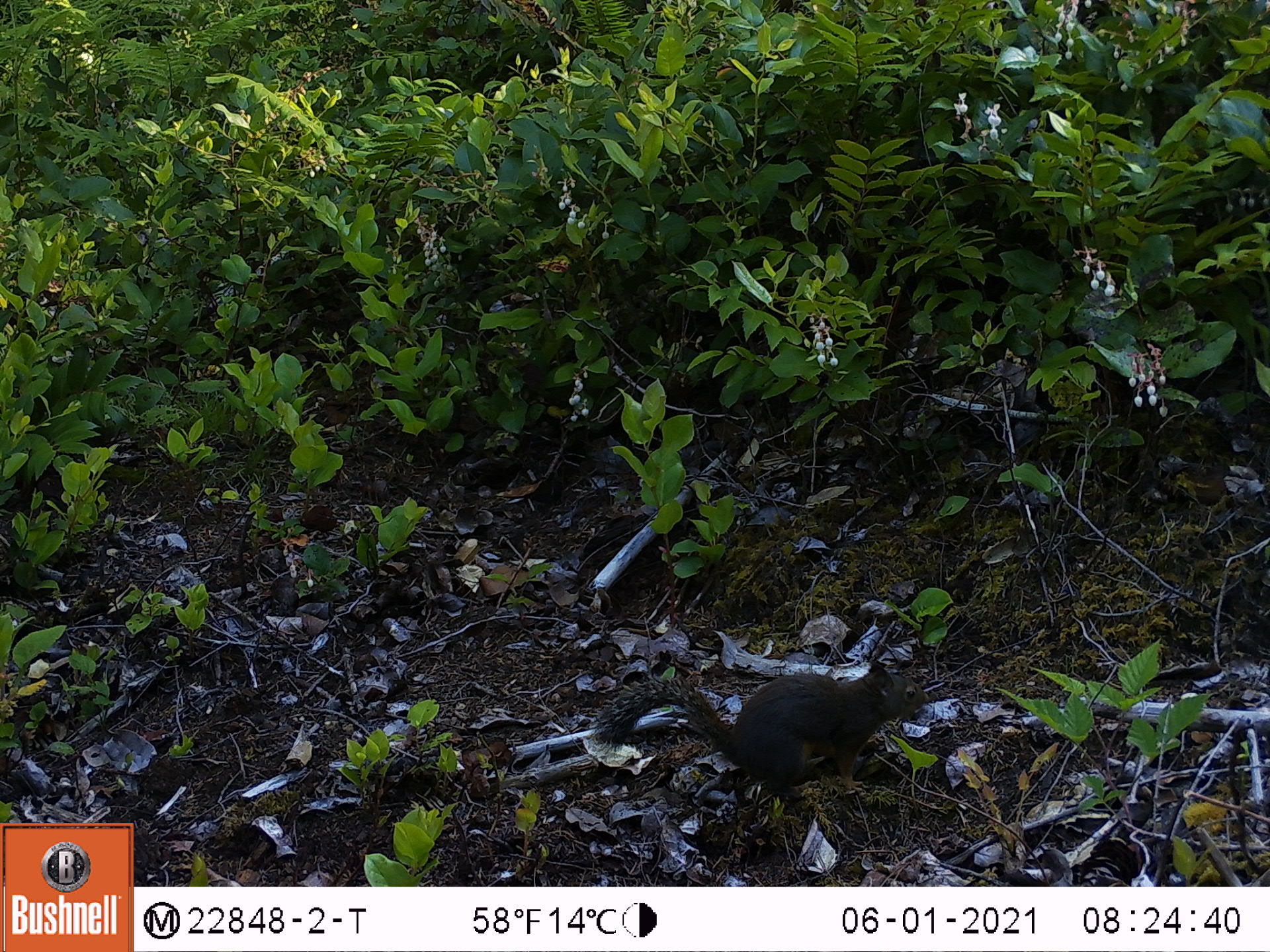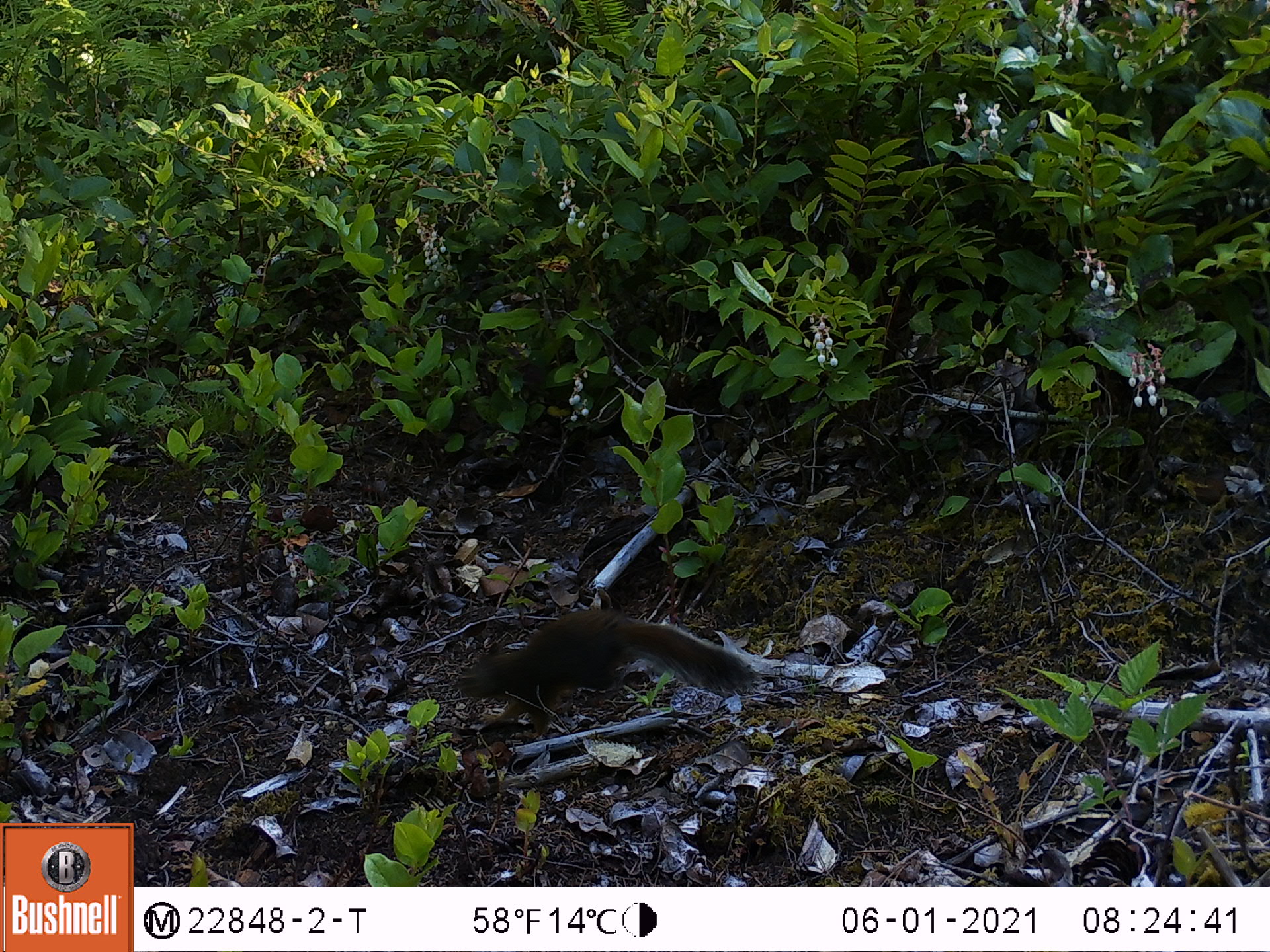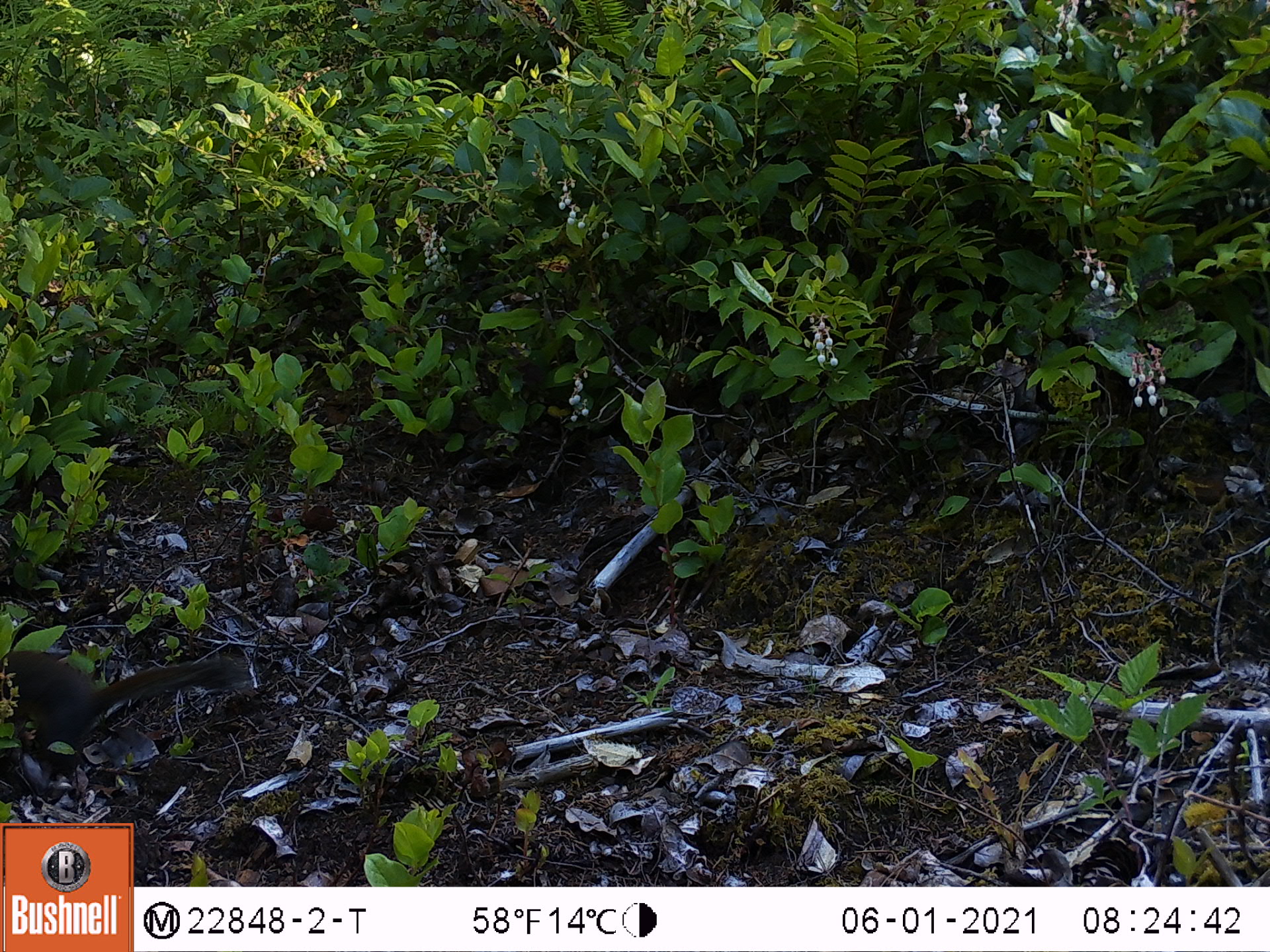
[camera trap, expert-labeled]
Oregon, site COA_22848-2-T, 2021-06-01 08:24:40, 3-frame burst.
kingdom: Animalia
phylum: Chordata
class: Mammalia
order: Rodentia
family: Sciuridae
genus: Tamiasciurus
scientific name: Tamiasciurus douglasii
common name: douglas squirrel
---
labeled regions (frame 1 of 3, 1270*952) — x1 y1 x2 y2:
douglas squirrel: 587 644 934 819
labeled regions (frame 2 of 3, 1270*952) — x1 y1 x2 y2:
douglas squirrel: 447 599 747 741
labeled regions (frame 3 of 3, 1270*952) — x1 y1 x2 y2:
douglas squirrel: 2 644 263 770